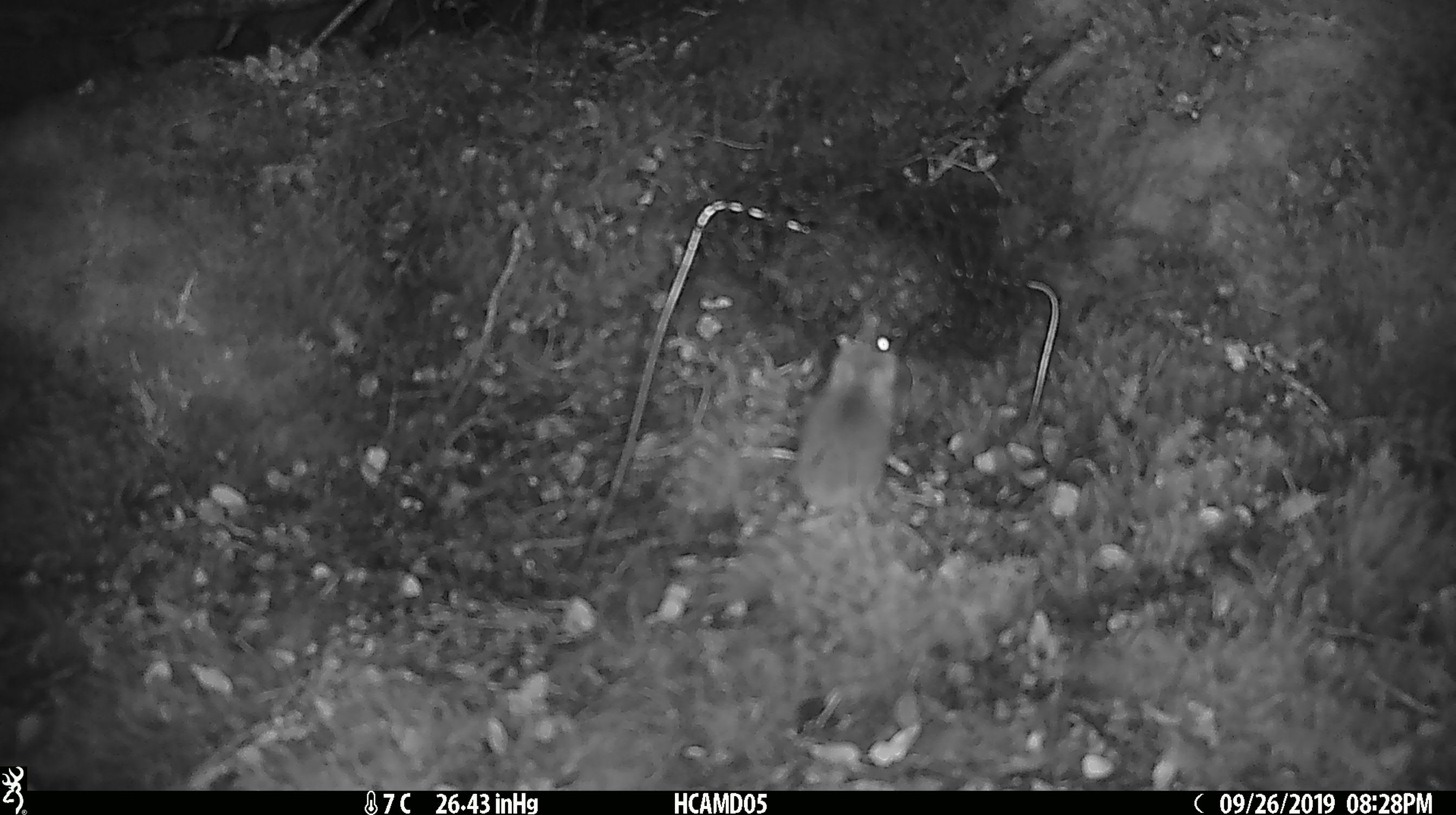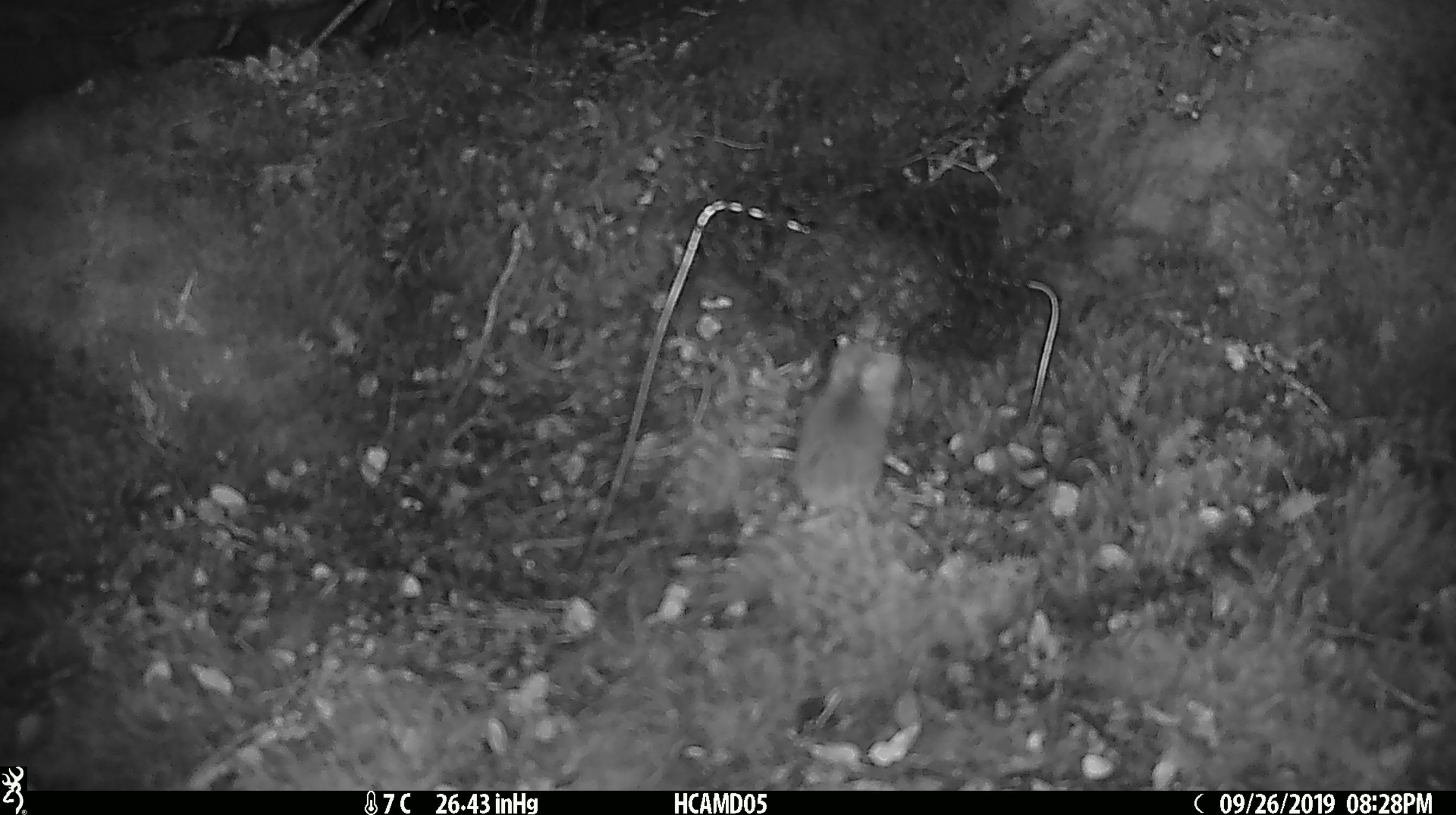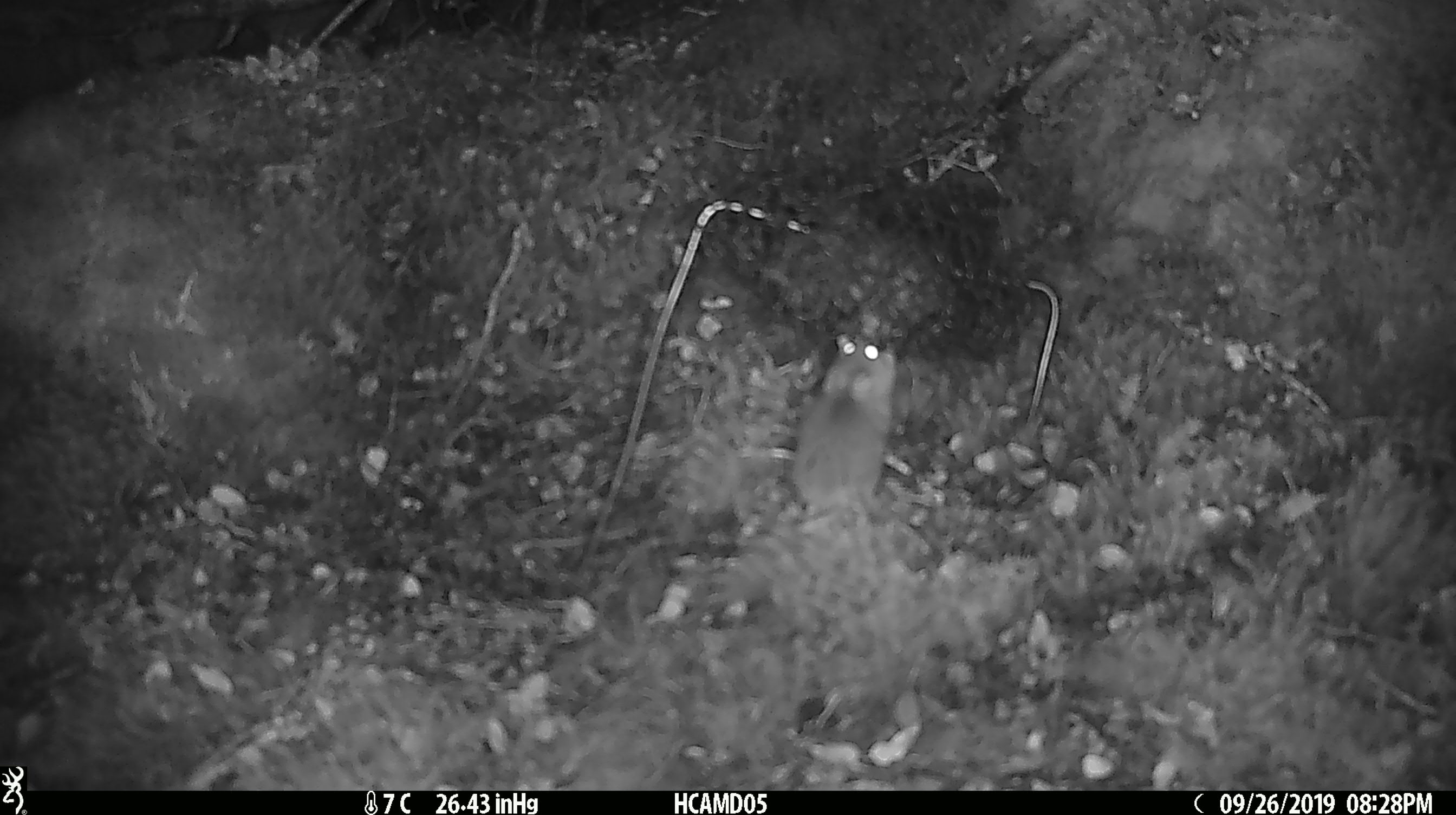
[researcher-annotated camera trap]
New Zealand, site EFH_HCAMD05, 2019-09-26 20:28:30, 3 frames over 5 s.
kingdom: Animalia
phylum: Chordata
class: Mammalia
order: Rodentia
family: Muridae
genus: Mus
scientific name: Mus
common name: mouse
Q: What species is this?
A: Mouse (Mus).